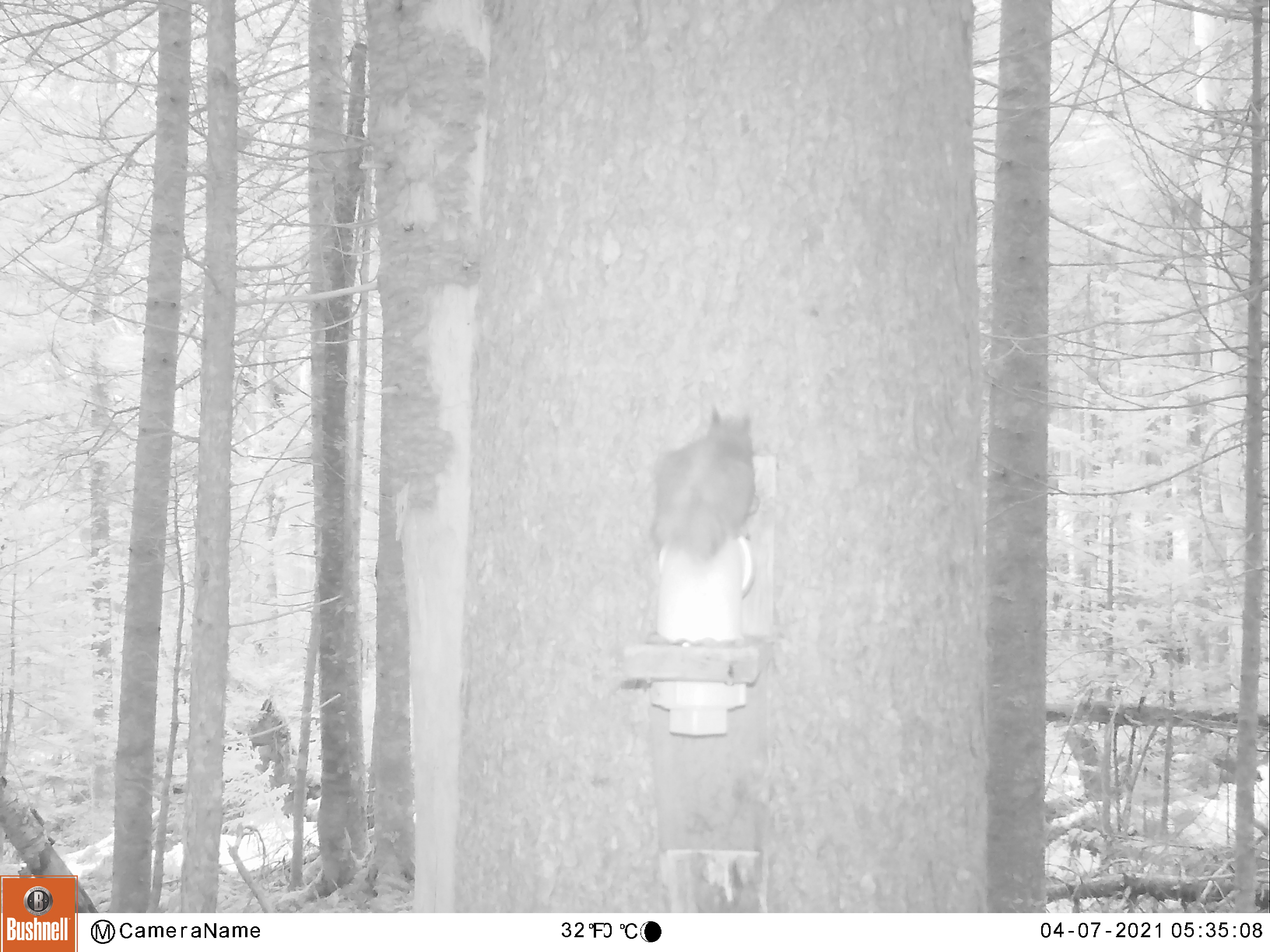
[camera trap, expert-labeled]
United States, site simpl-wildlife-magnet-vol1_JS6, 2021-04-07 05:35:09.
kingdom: Animalia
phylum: Chordata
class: Mammalia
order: Rodentia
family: Sciuridae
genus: Tamiasciurus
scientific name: Tamiasciurus hudsonicus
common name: red squirrel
Red squirrel (Tamiasciurus hudsonicus).